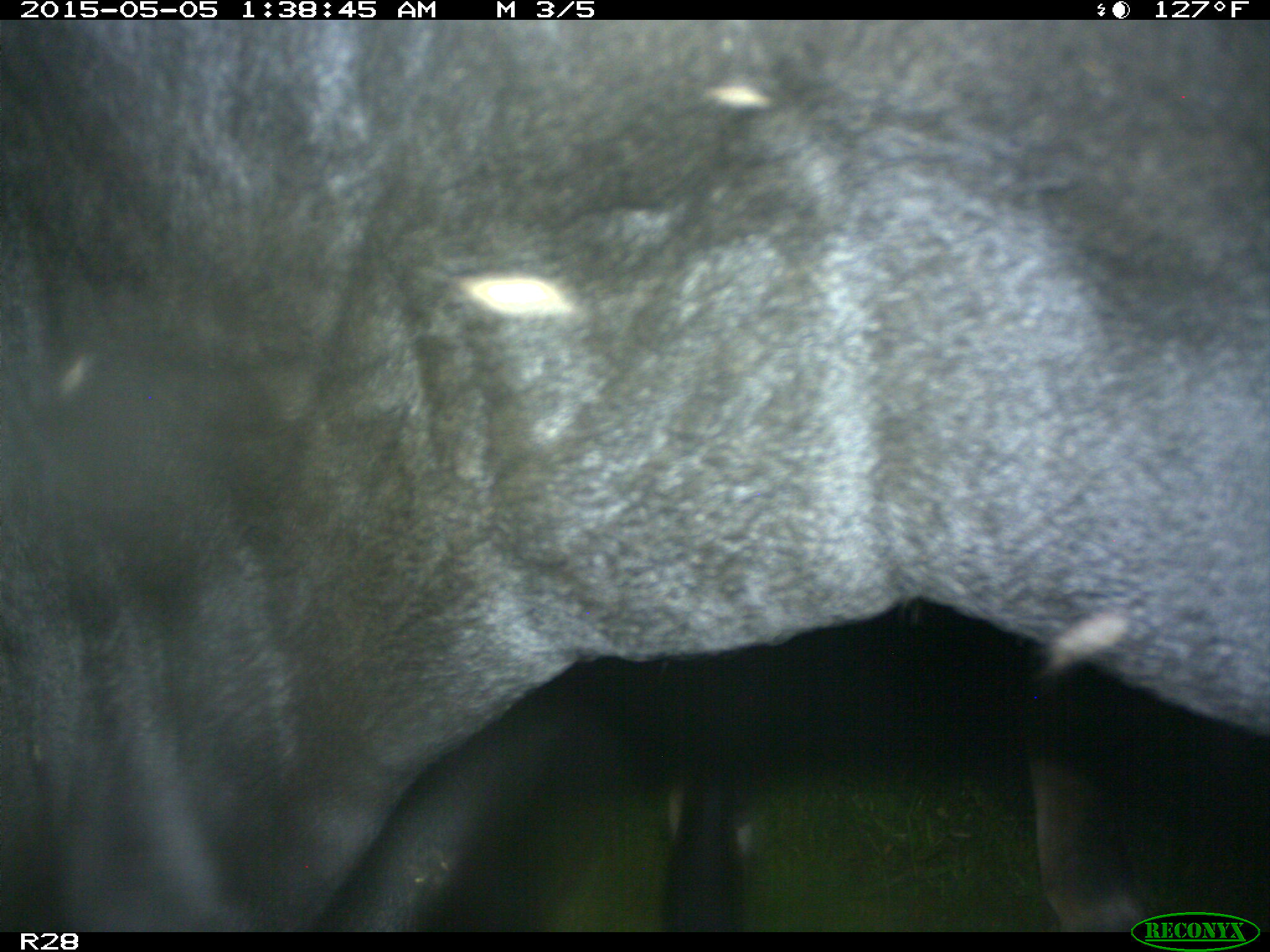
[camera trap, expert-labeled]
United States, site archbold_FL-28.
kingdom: Animalia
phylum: Chordata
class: Mammalia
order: Artiodactyla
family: Bovidae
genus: Bos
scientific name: Bos taurus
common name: domestic cow